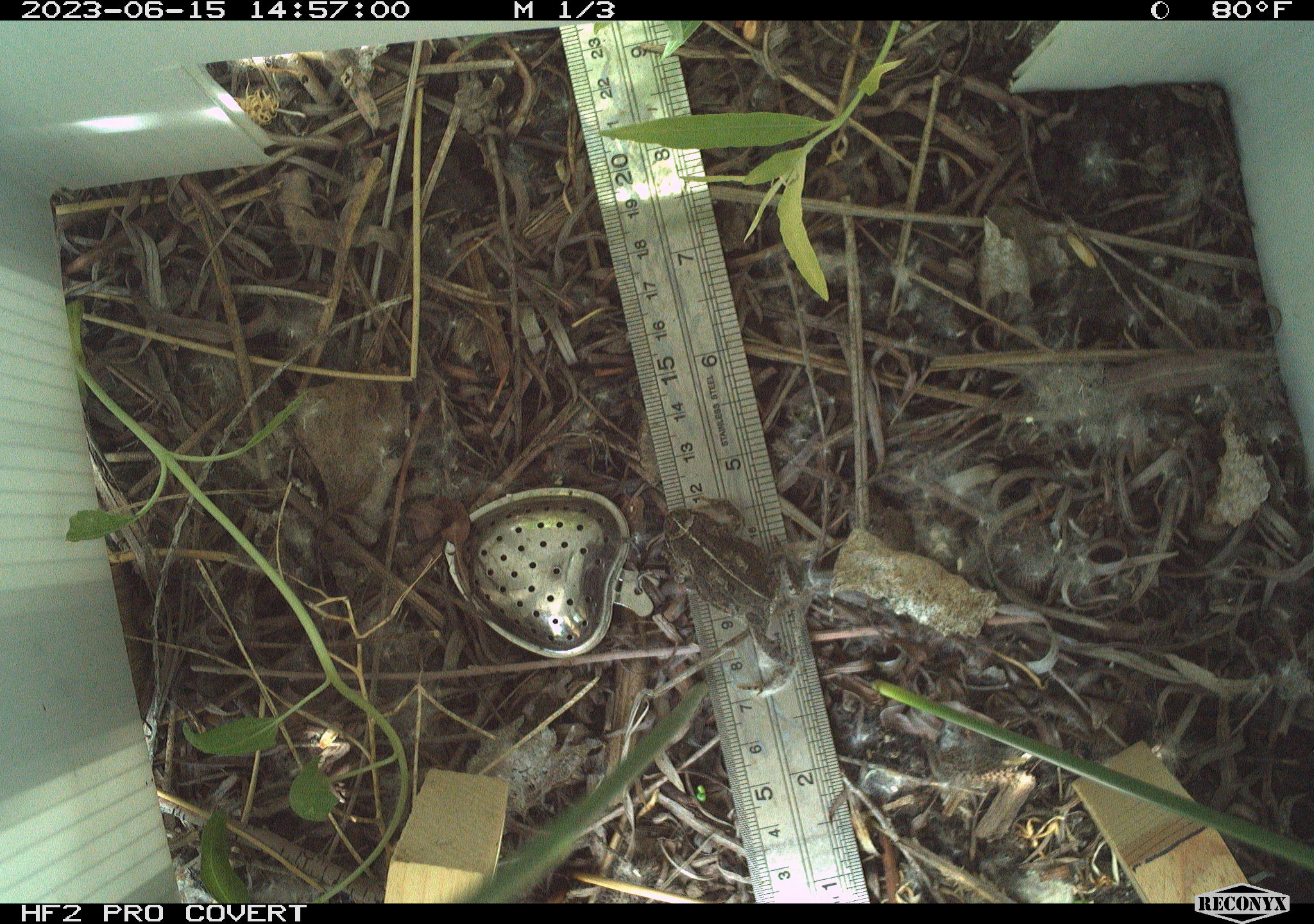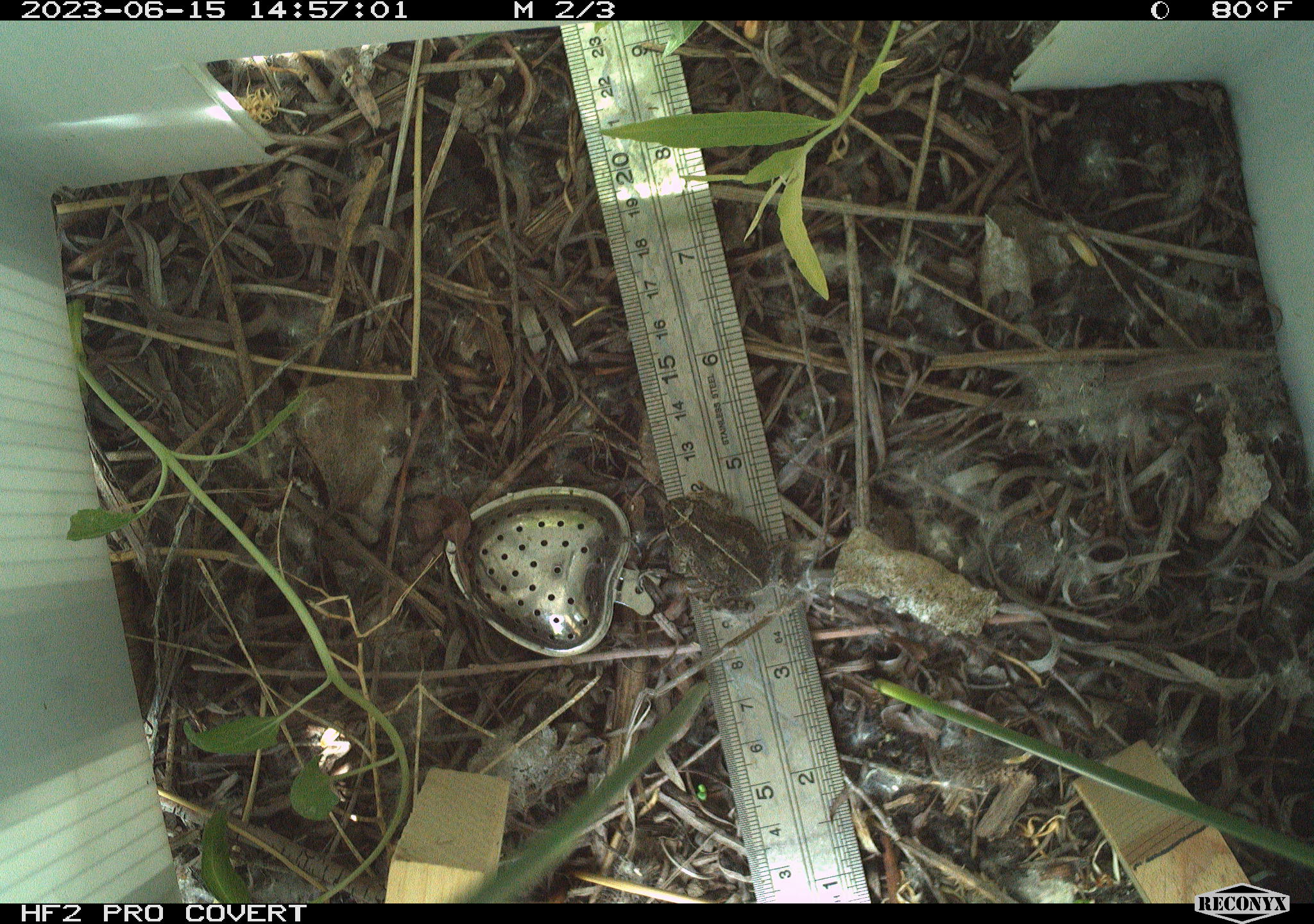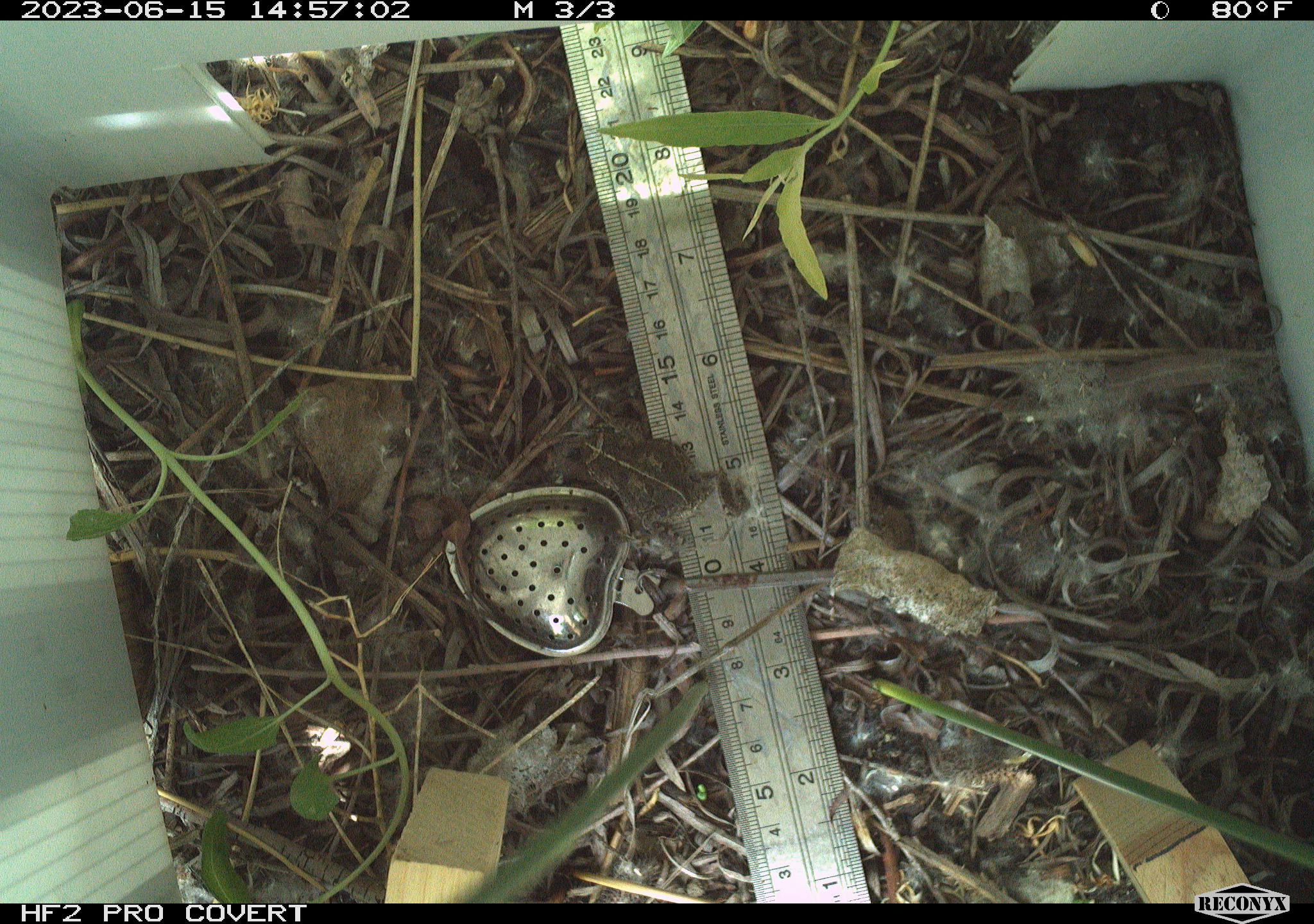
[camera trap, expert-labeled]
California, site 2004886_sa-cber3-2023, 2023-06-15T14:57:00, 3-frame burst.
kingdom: Animalia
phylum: Chordata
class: Amphibia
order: Anura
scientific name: Anura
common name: frogs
Frogs (Anura).